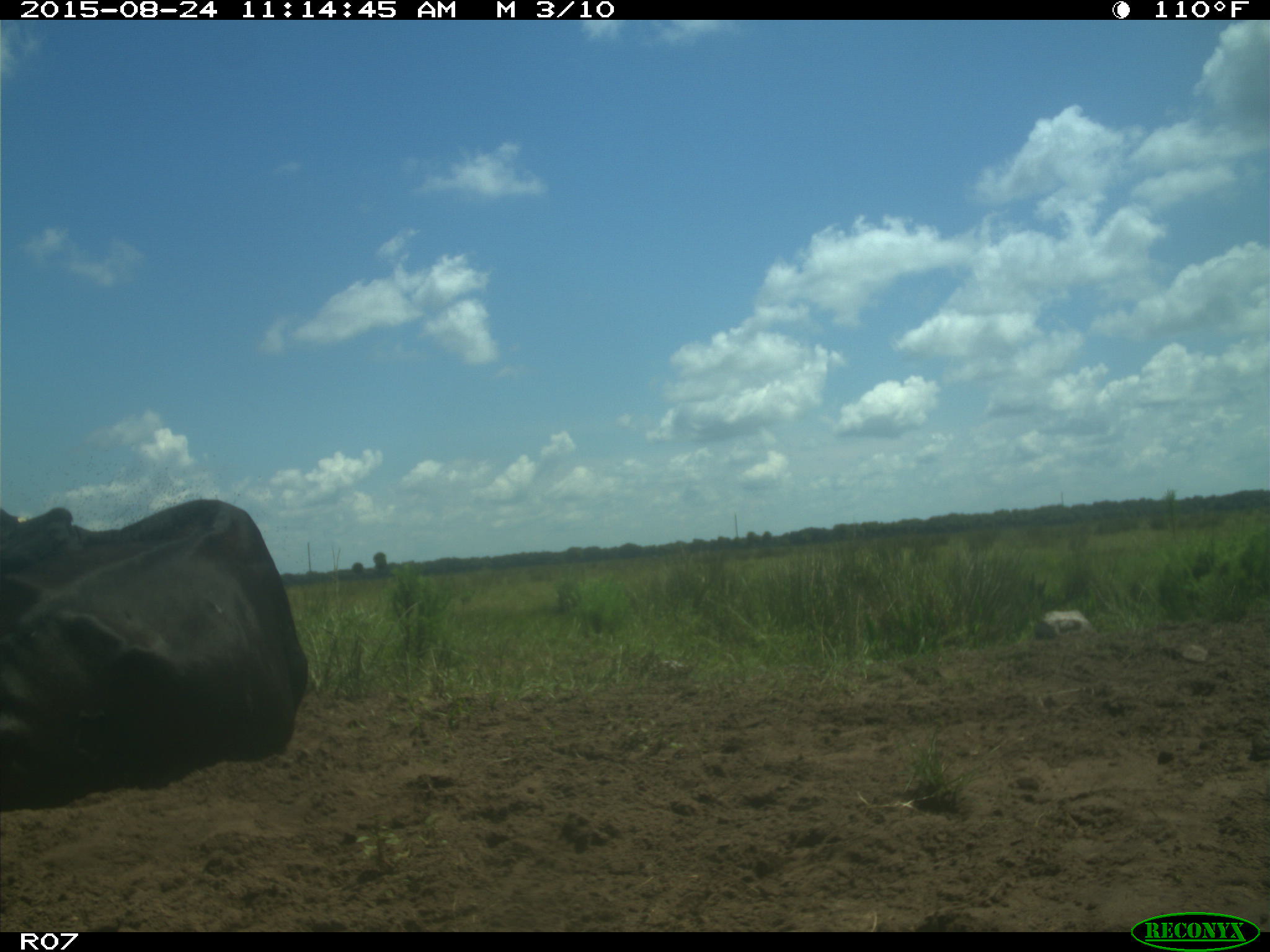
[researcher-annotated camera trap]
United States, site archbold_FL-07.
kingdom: Animalia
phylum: Chordata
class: Mammalia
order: Artiodactyla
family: Bovidae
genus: Bos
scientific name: Bos taurus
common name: domestic cow